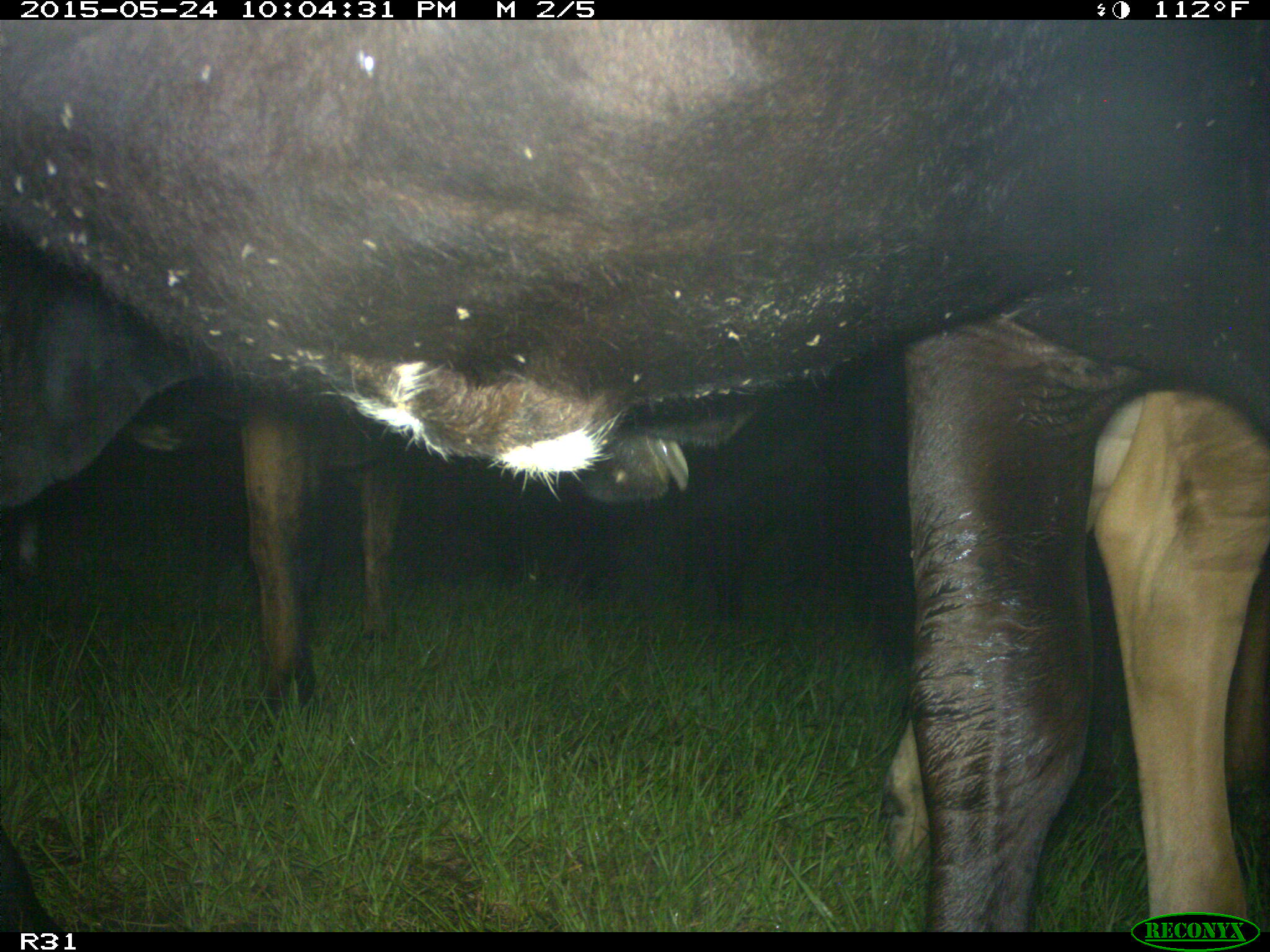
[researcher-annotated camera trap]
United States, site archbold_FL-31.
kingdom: Animalia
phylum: Chordata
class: Mammalia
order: Artiodactyla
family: Bovidae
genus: Bos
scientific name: Bos taurus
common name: domestic cow